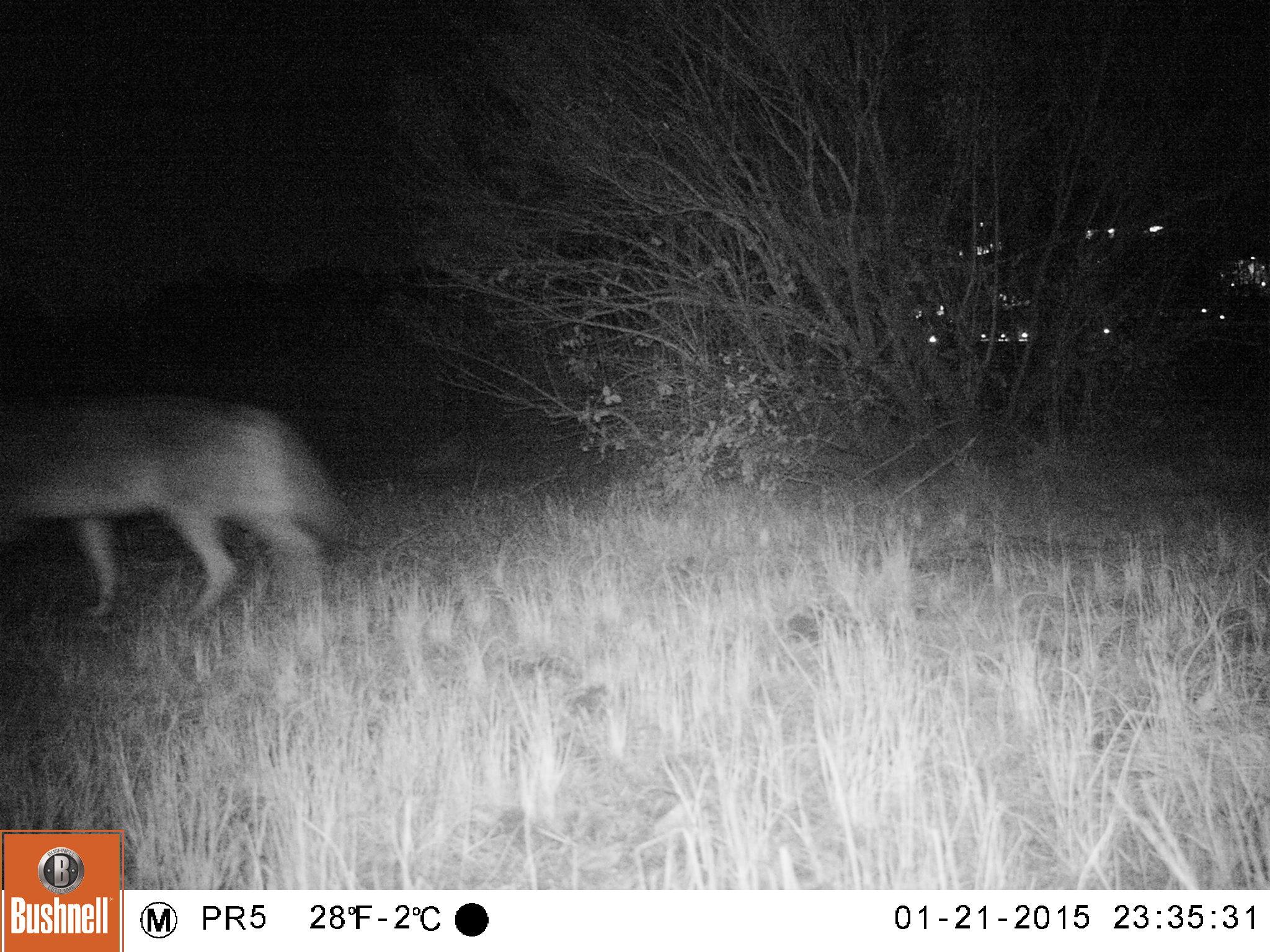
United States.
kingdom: Animalia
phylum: Chordata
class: Mammalia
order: Carnivora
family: Canidae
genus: Canis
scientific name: Canis latrans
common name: coyote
Coyote (Canis latrans).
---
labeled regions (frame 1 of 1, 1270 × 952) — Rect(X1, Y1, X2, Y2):
Coyote: Rect(4, 388, 364, 632)